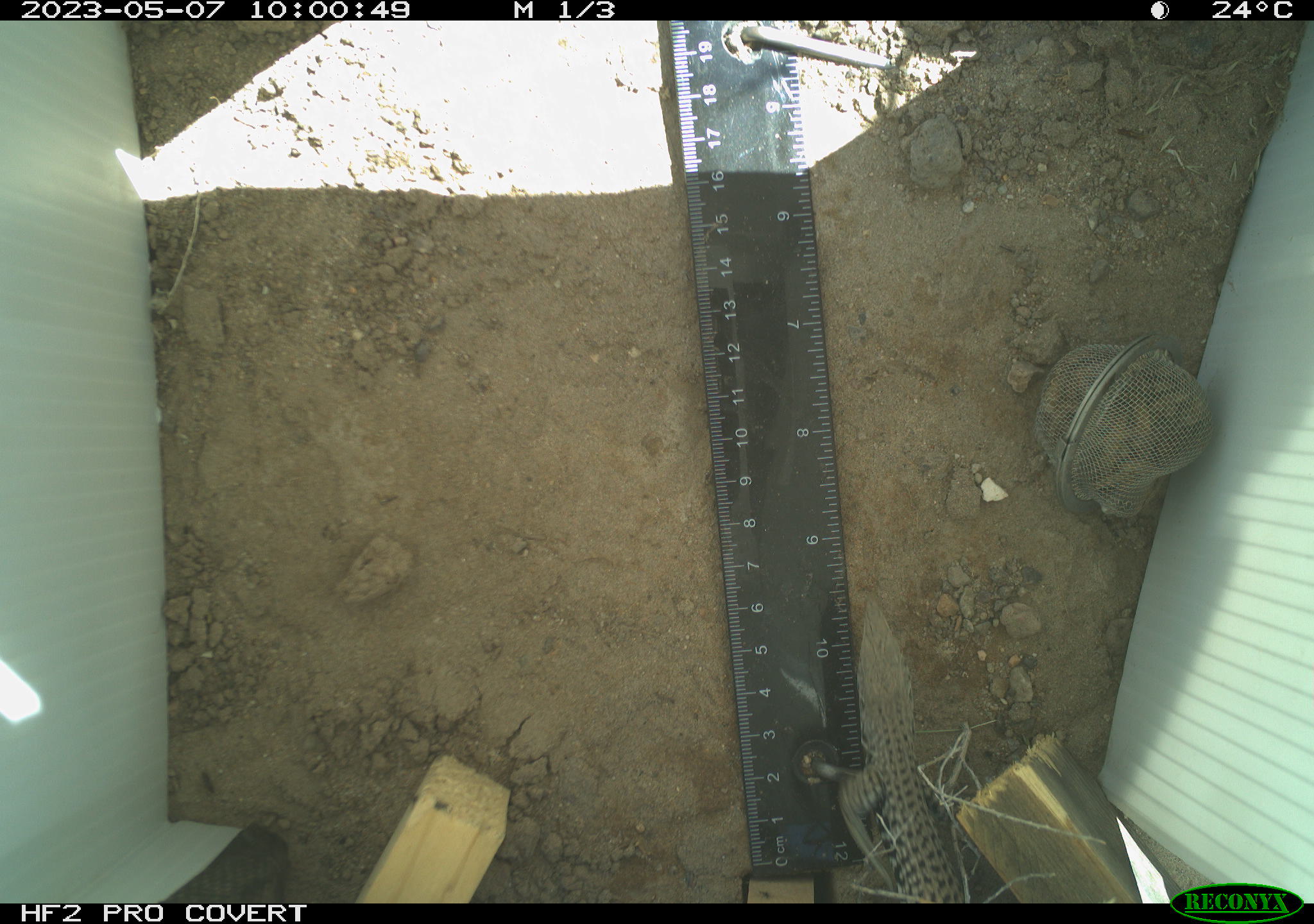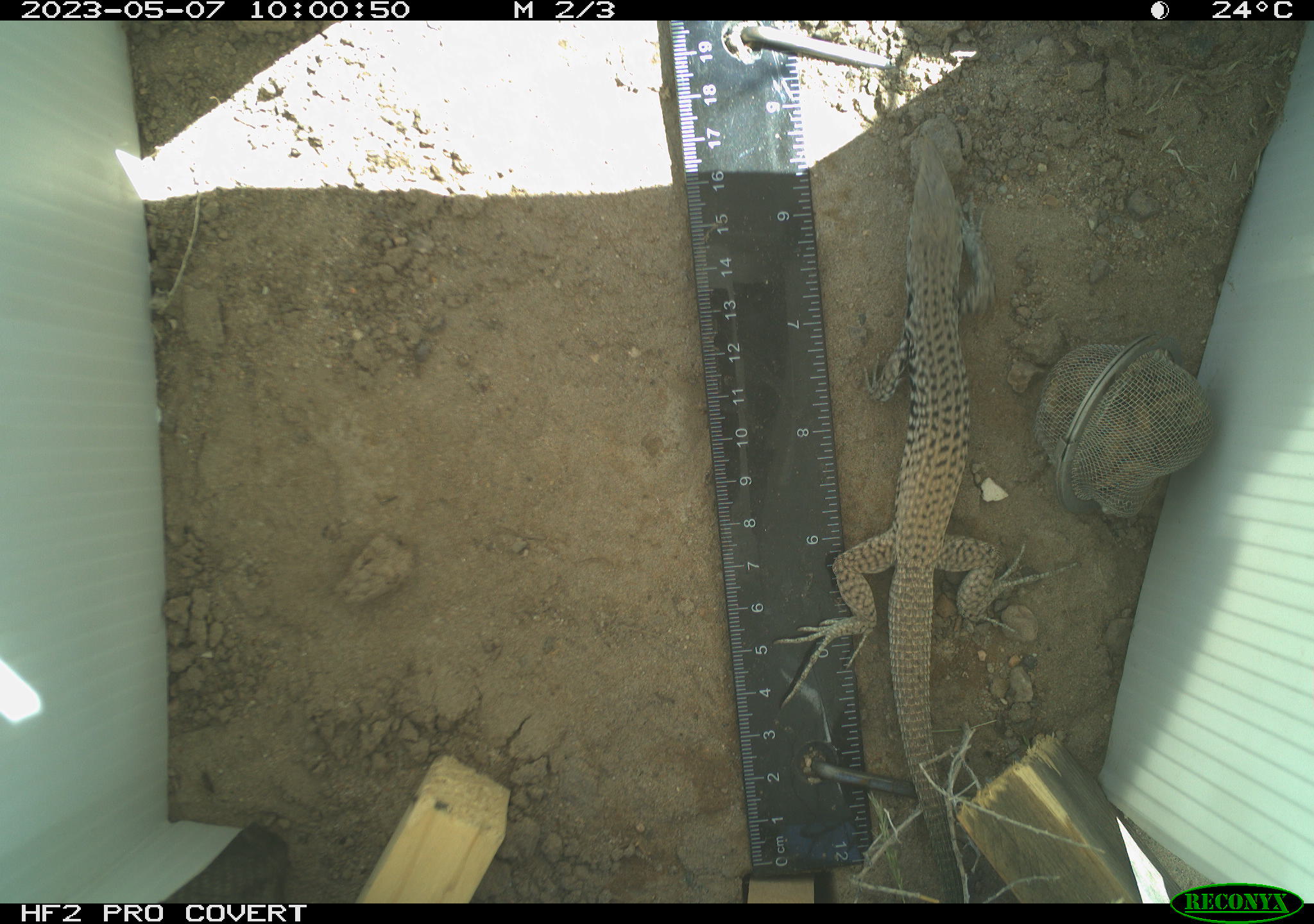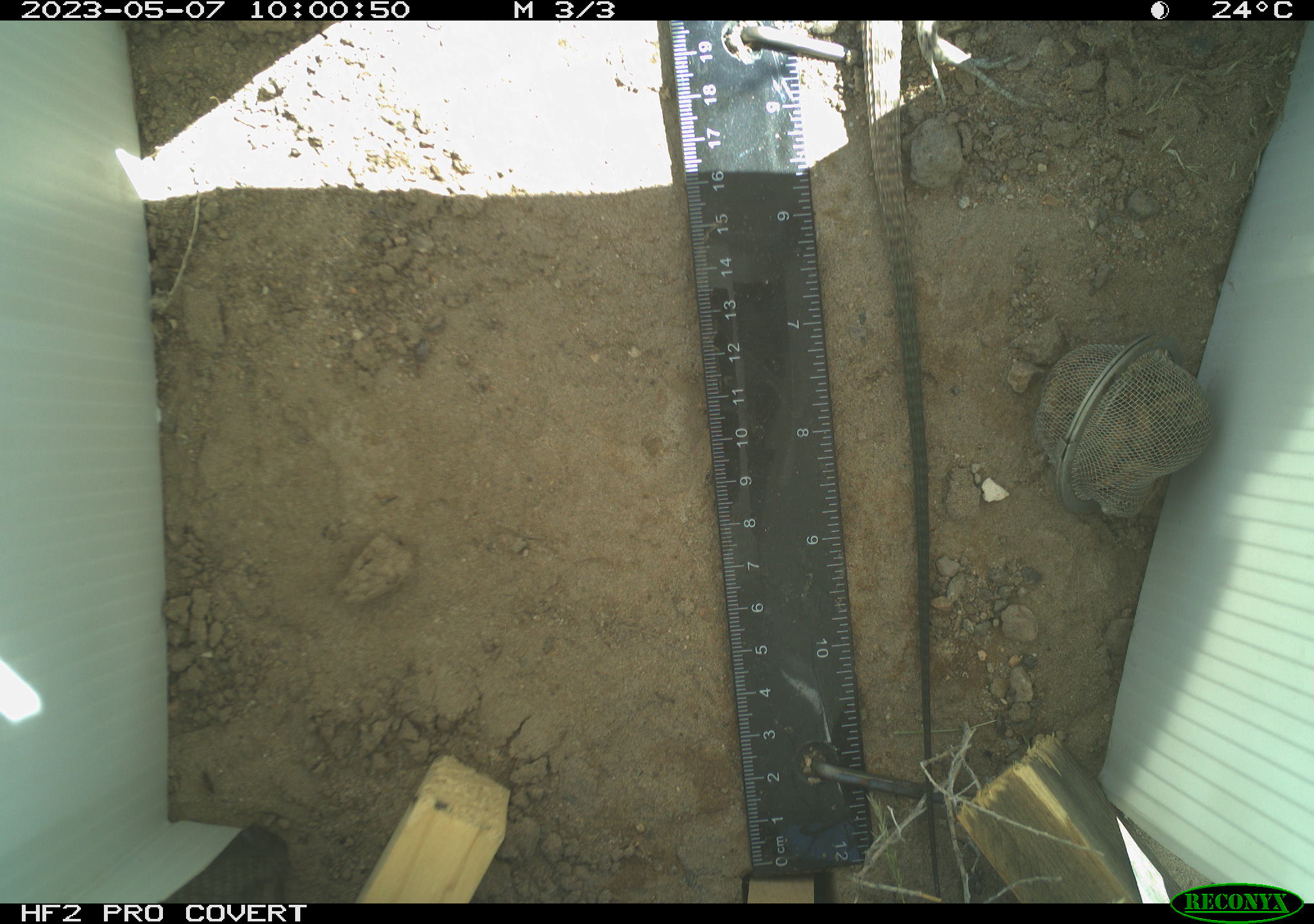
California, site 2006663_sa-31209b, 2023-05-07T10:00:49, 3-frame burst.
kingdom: Animalia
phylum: Chordata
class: Reptilia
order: Squamata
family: Teiidae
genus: Aspidoscelis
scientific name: Aspidoscelis tigris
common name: western whiptail